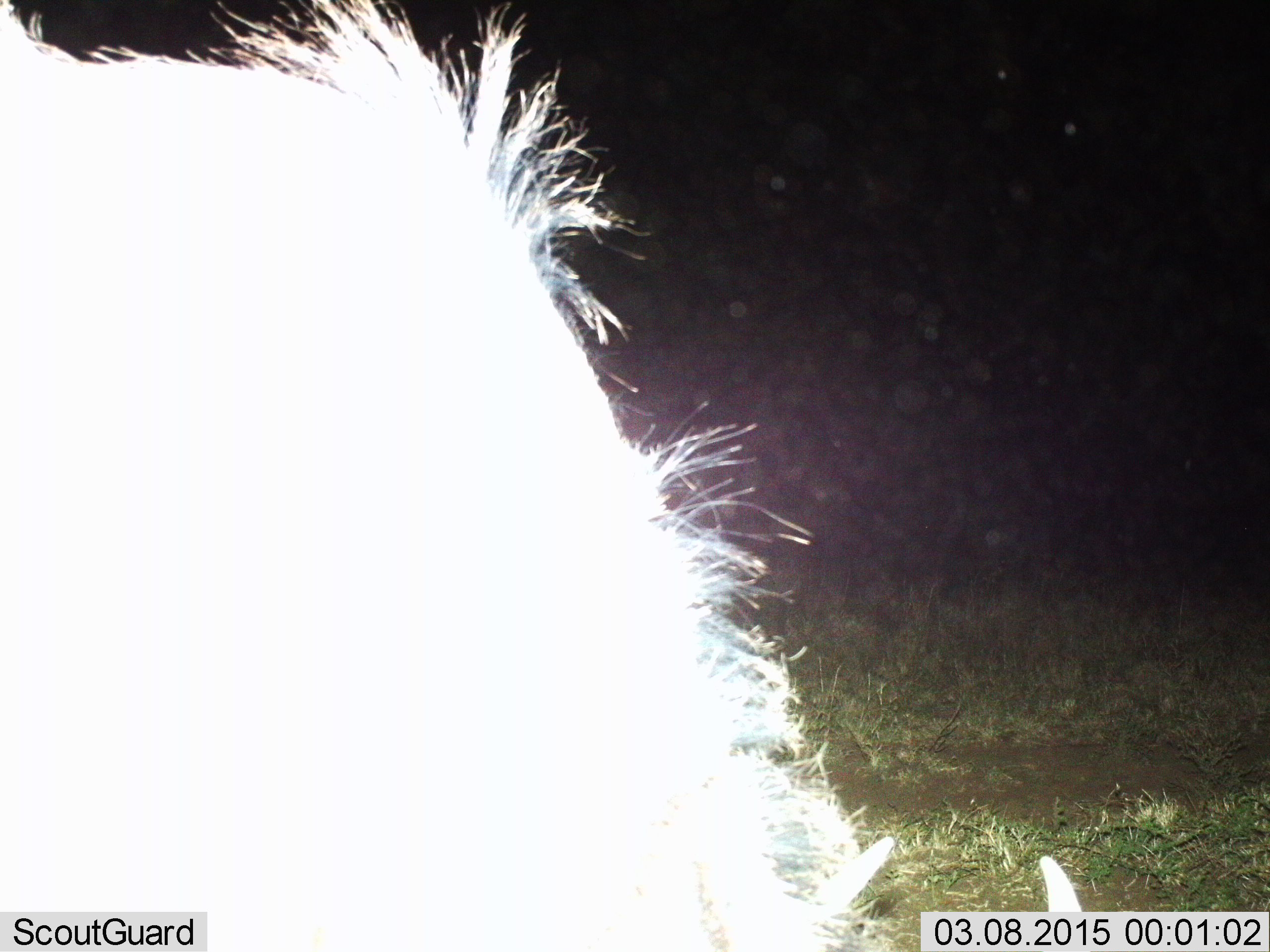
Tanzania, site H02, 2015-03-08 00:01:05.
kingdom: Animalia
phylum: Chordata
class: Mammalia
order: Artiodactyla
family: Bovidae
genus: Connochaetes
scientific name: Connochaetes taurinus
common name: blue wildebeest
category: wildebeest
Wildebeest (blue wildebeest) (Connochaetes taurinus), count 1. Behavior (volunteer vote fractions): standing 0%, resting 0%, moving 0%, interacting 0%. Young present (vote fraction): 10%. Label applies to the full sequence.